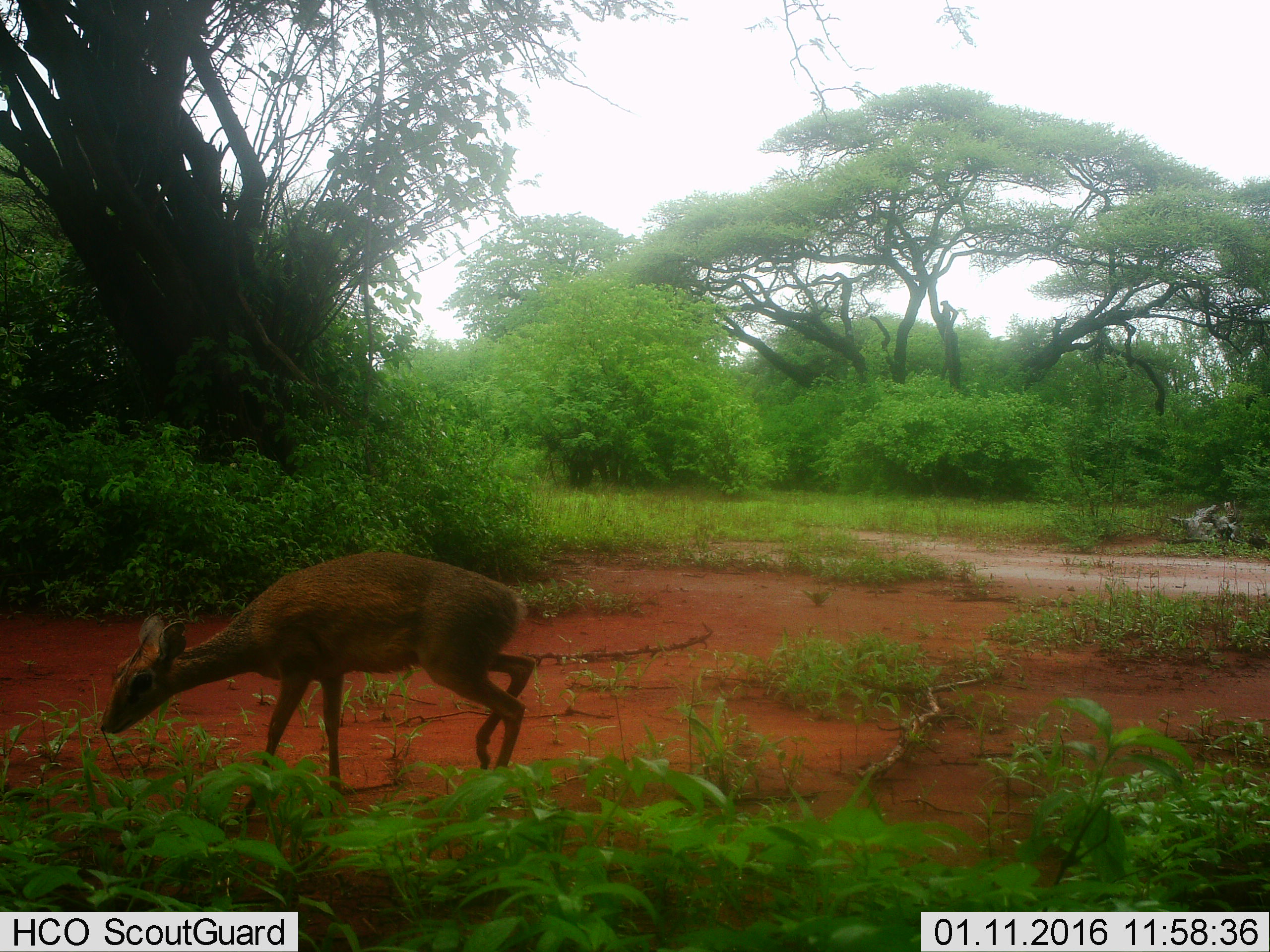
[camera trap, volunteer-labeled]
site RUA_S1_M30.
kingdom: Animalia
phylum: Chordata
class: Mammalia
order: Artiodactyla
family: Bovidae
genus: Madoqua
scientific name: Madoqua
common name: dik-dik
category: dikdik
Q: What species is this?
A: Dikdik (dik-dik) (Madoqua).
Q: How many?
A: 1.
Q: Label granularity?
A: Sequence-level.